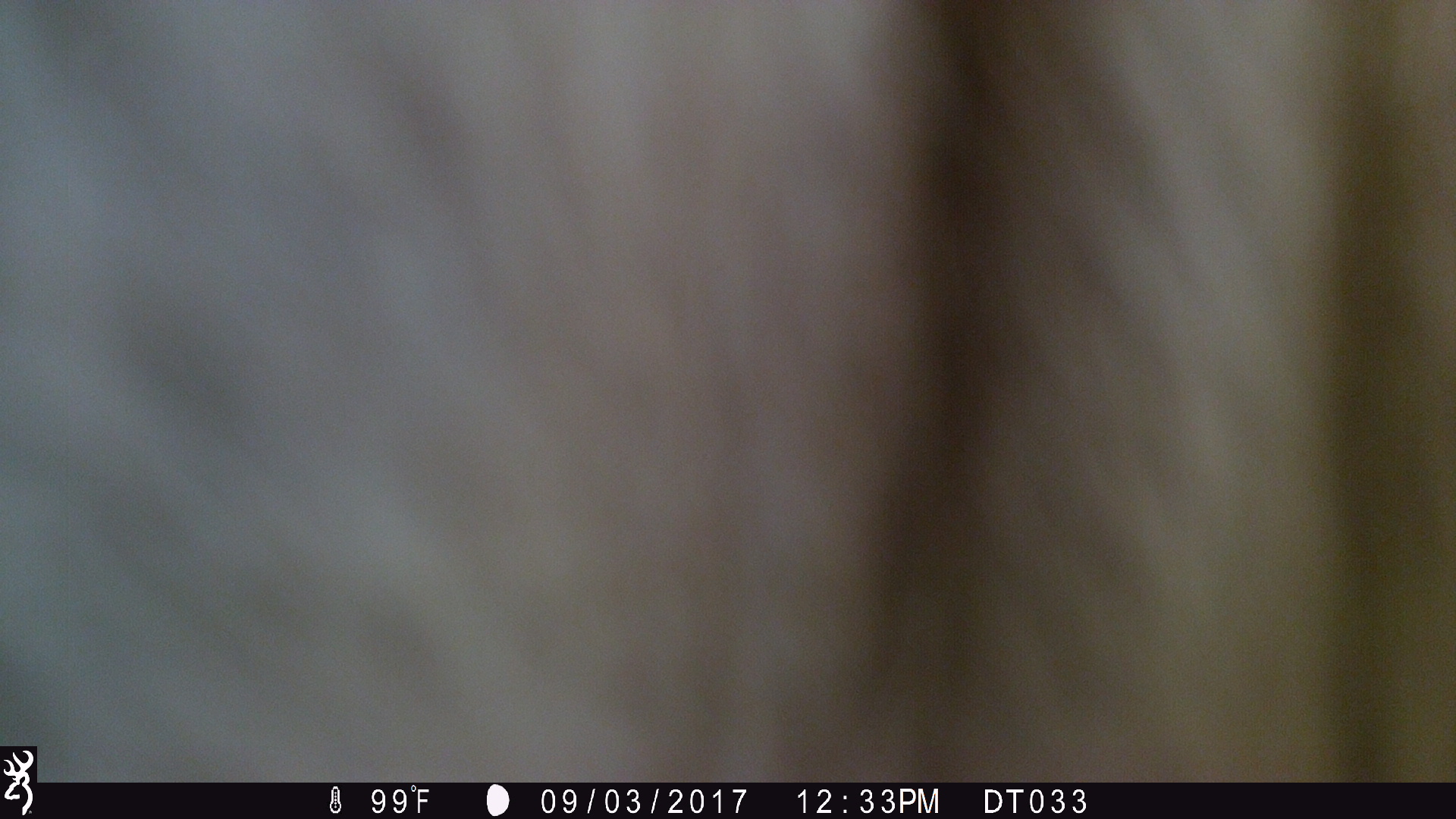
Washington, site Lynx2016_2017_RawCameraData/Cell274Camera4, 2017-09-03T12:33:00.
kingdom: Animalia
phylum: Chordata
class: Mammalia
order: Artiodactyla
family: Bovidae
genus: Bos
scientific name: Bos taurus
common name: domestic cattle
Domestic cattle (Bos taurus). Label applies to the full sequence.